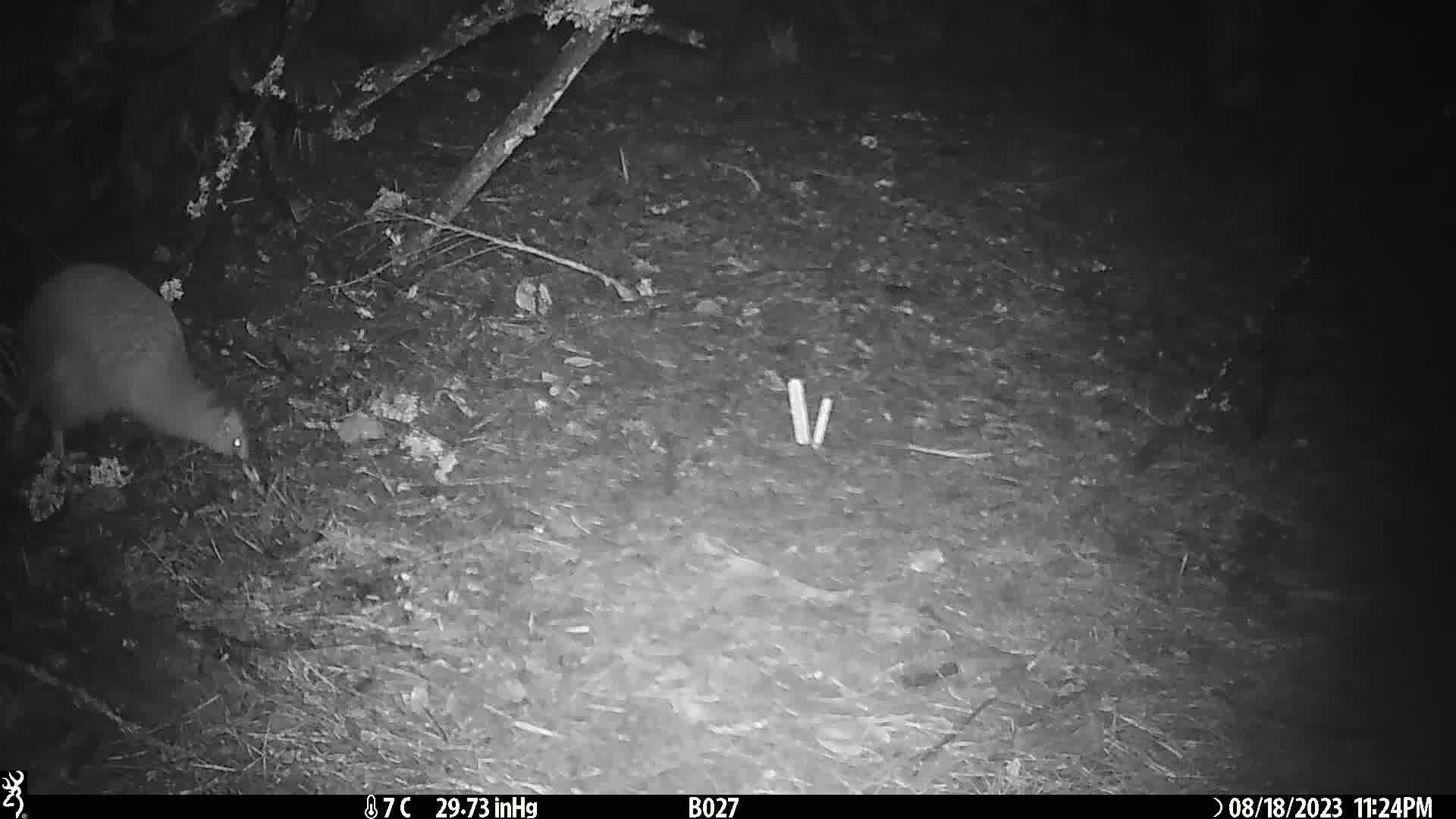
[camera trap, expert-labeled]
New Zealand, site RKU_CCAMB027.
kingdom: Animalia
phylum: Chordata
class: Aves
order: Apterygiformes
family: Apterygidae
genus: Apteryx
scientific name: Apteryx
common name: kiwi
Kiwi (Apteryx).